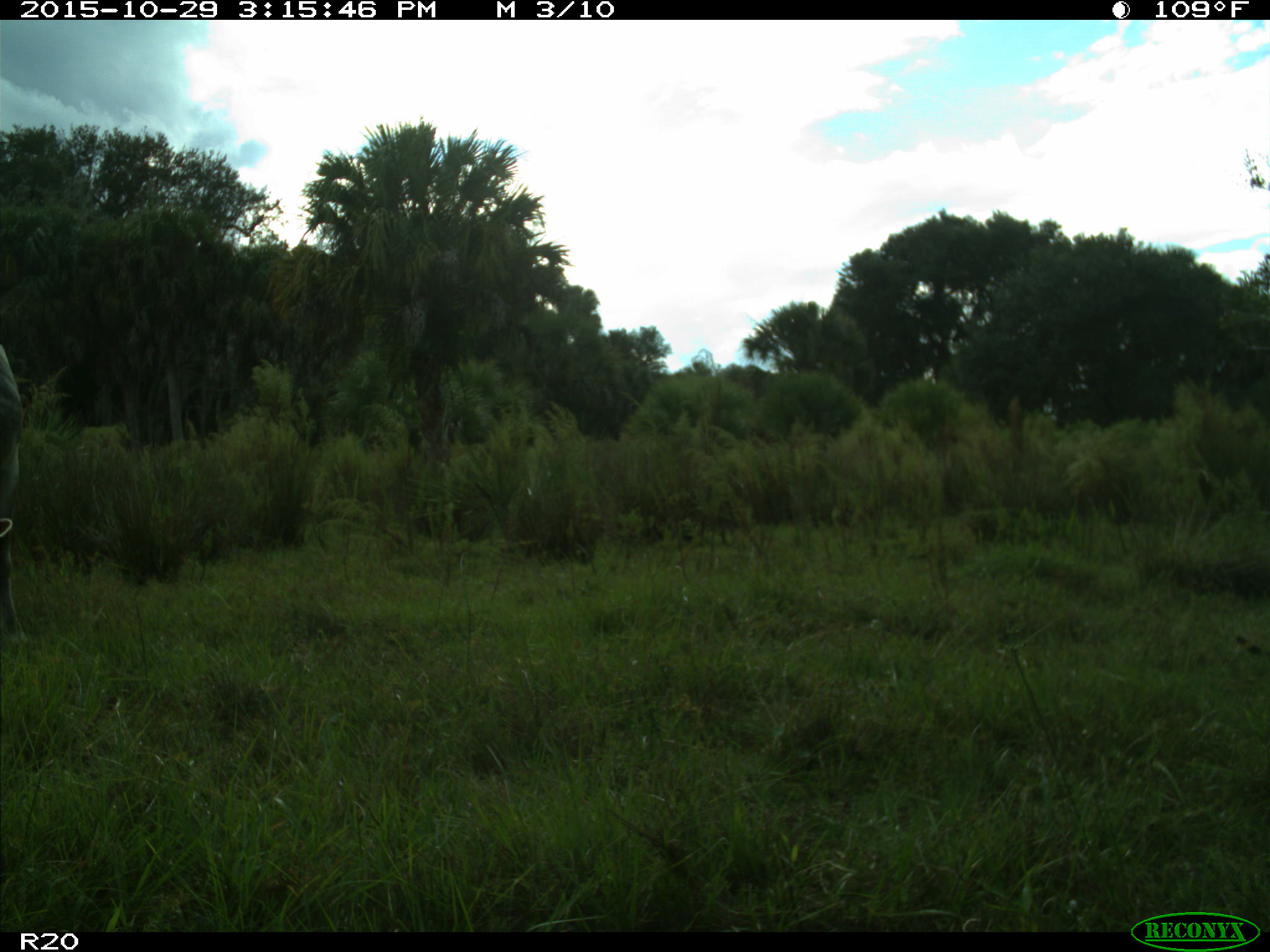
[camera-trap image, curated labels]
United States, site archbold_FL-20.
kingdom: Animalia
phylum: Chordata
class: Mammalia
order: Artiodactyla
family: Bovidae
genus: Bos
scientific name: Bos taurus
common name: domestic cow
Bos taurus (domestic cow).